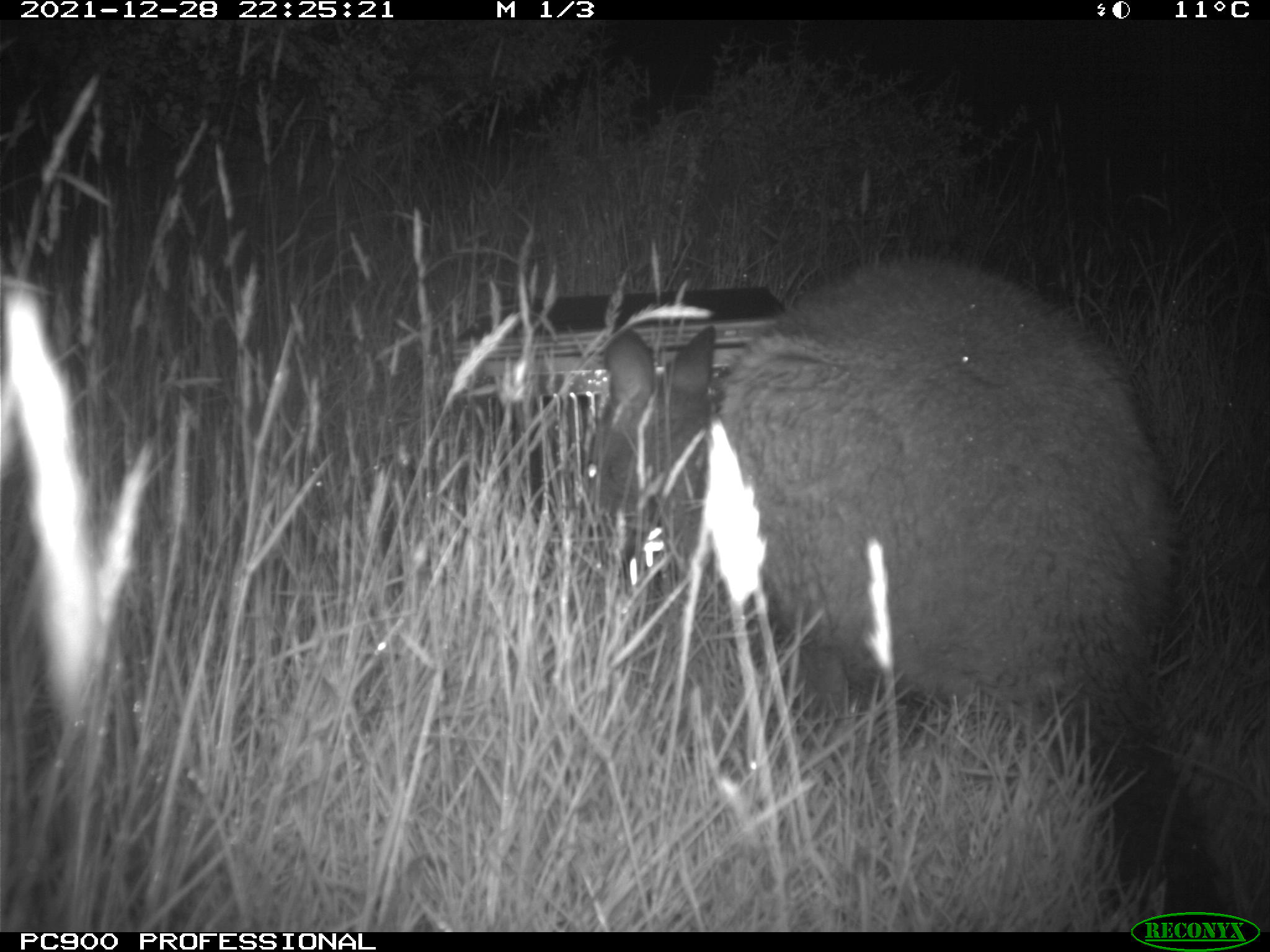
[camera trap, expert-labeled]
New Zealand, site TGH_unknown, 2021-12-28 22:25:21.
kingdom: Animalia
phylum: Chordata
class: Mammalia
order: Diprotodontia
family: Macropodidae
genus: Notamacropus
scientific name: Notamacropus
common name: wallaby